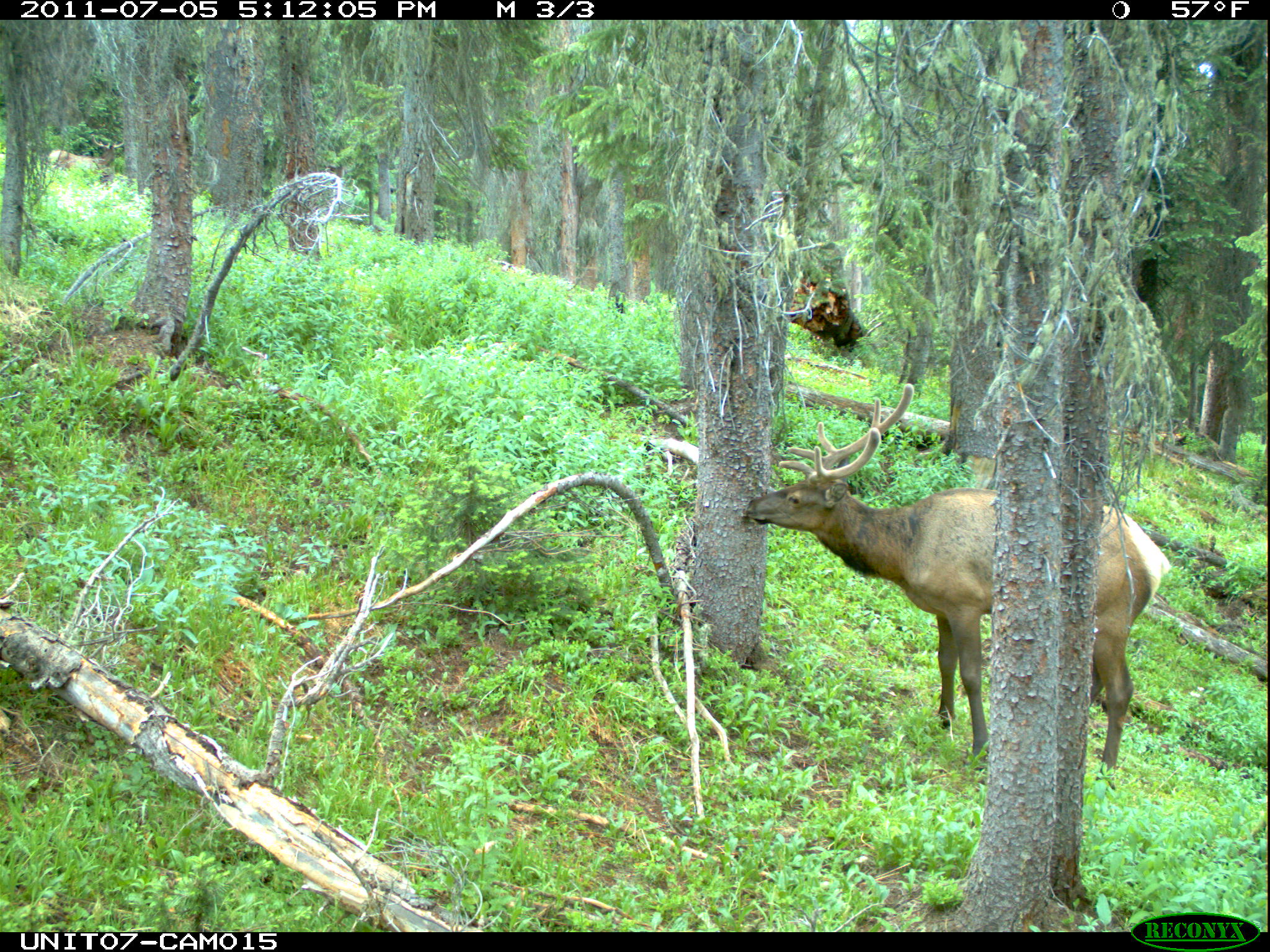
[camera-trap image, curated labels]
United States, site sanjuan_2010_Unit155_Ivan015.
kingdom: Animalia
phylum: Chordata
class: Mammalia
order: Artiodactyla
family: Cervidae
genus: Cervus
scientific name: Cervus elaphus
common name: red deer